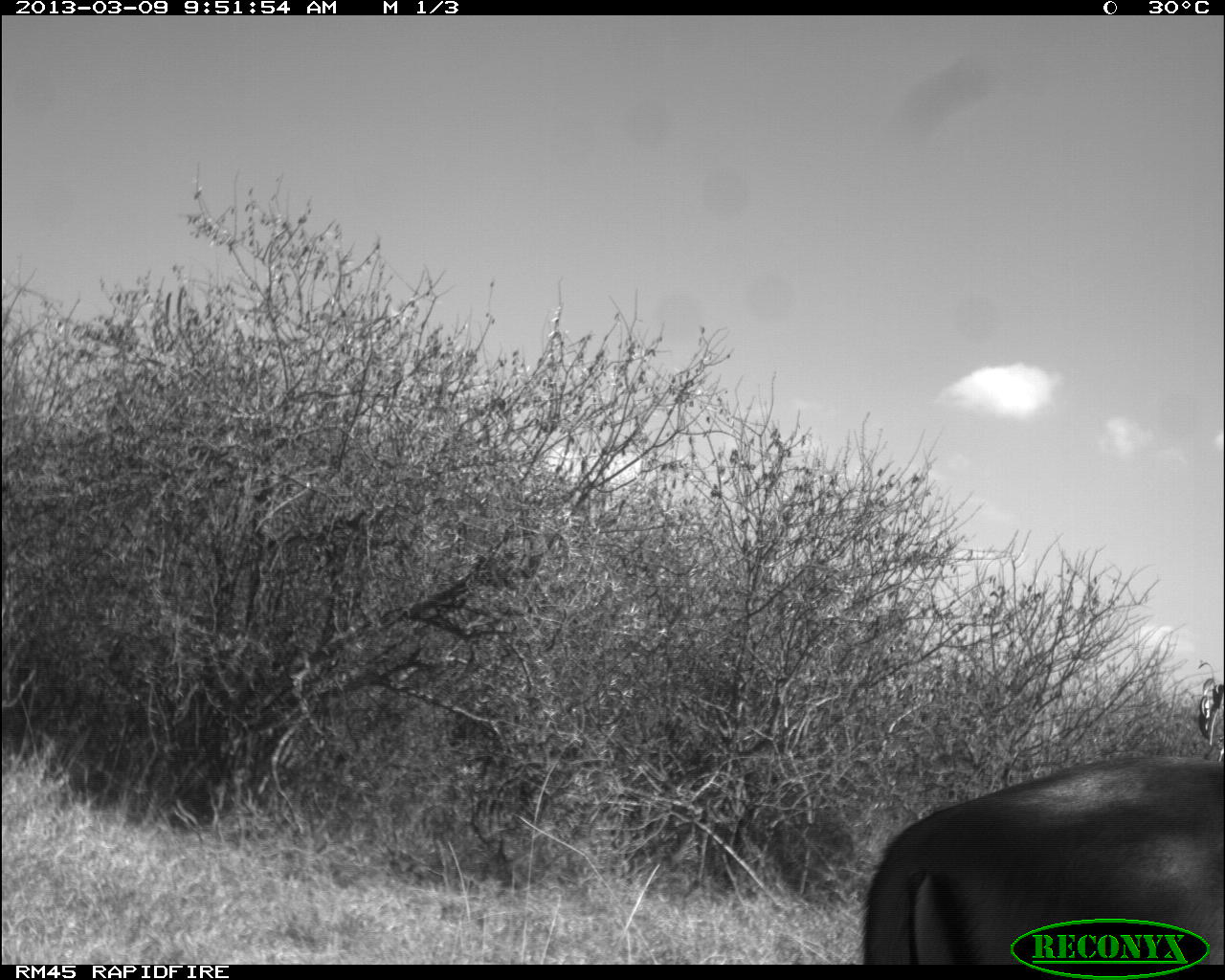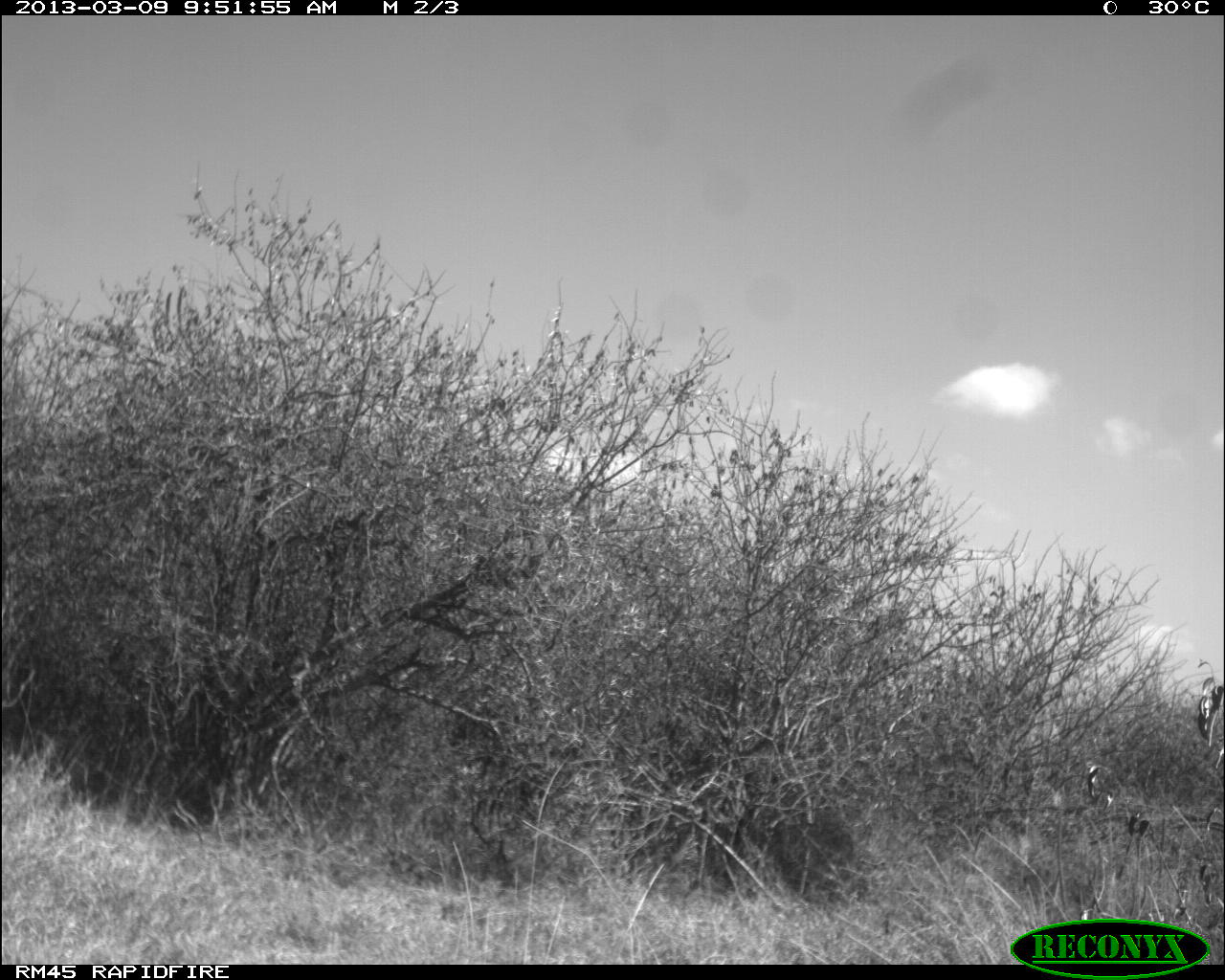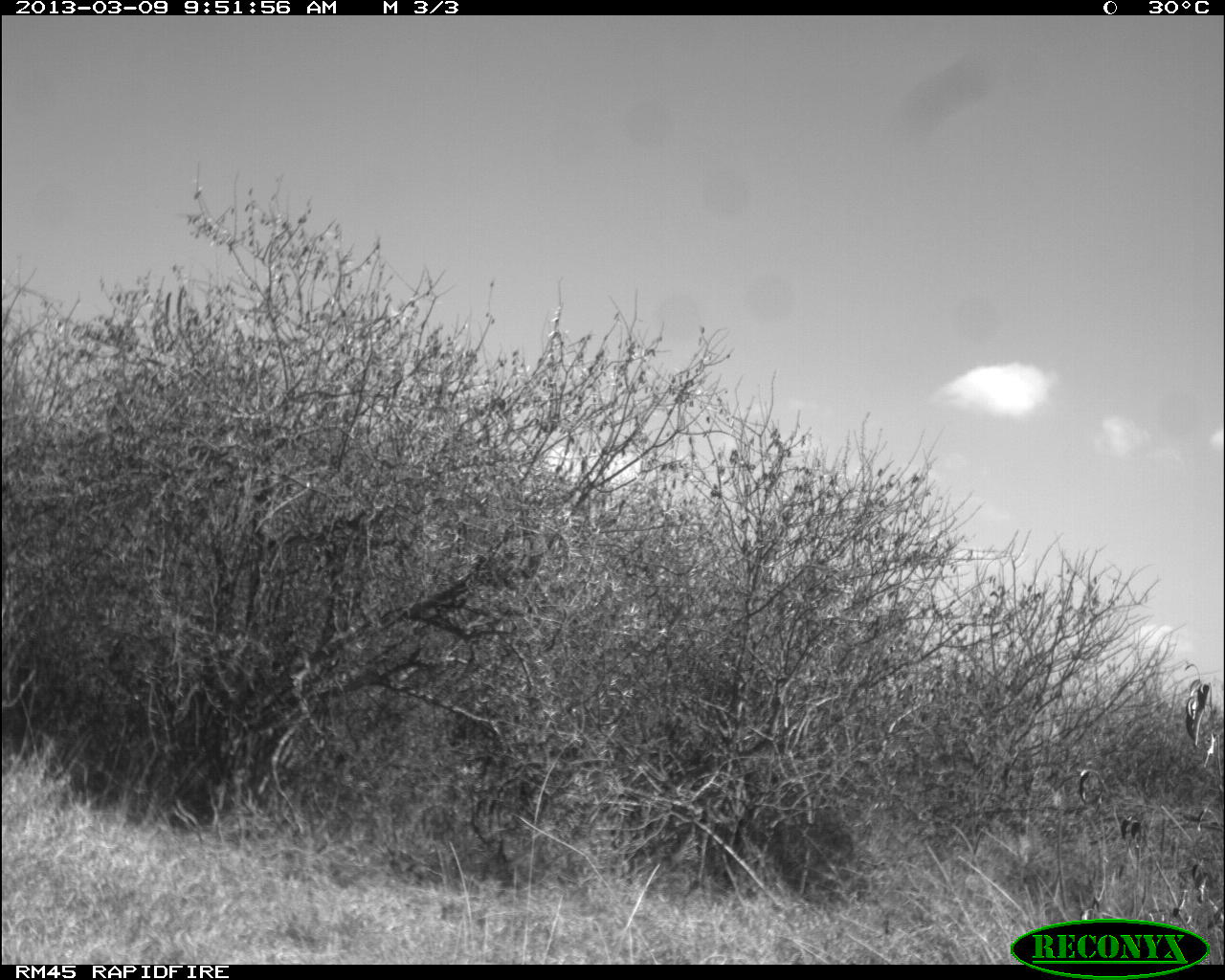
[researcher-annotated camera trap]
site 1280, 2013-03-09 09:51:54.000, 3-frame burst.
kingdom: Animalia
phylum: Chordata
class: Mammalia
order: Artiodactyla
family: Bovidae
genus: Aepyceros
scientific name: Aepyceros melampus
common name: impala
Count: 1.